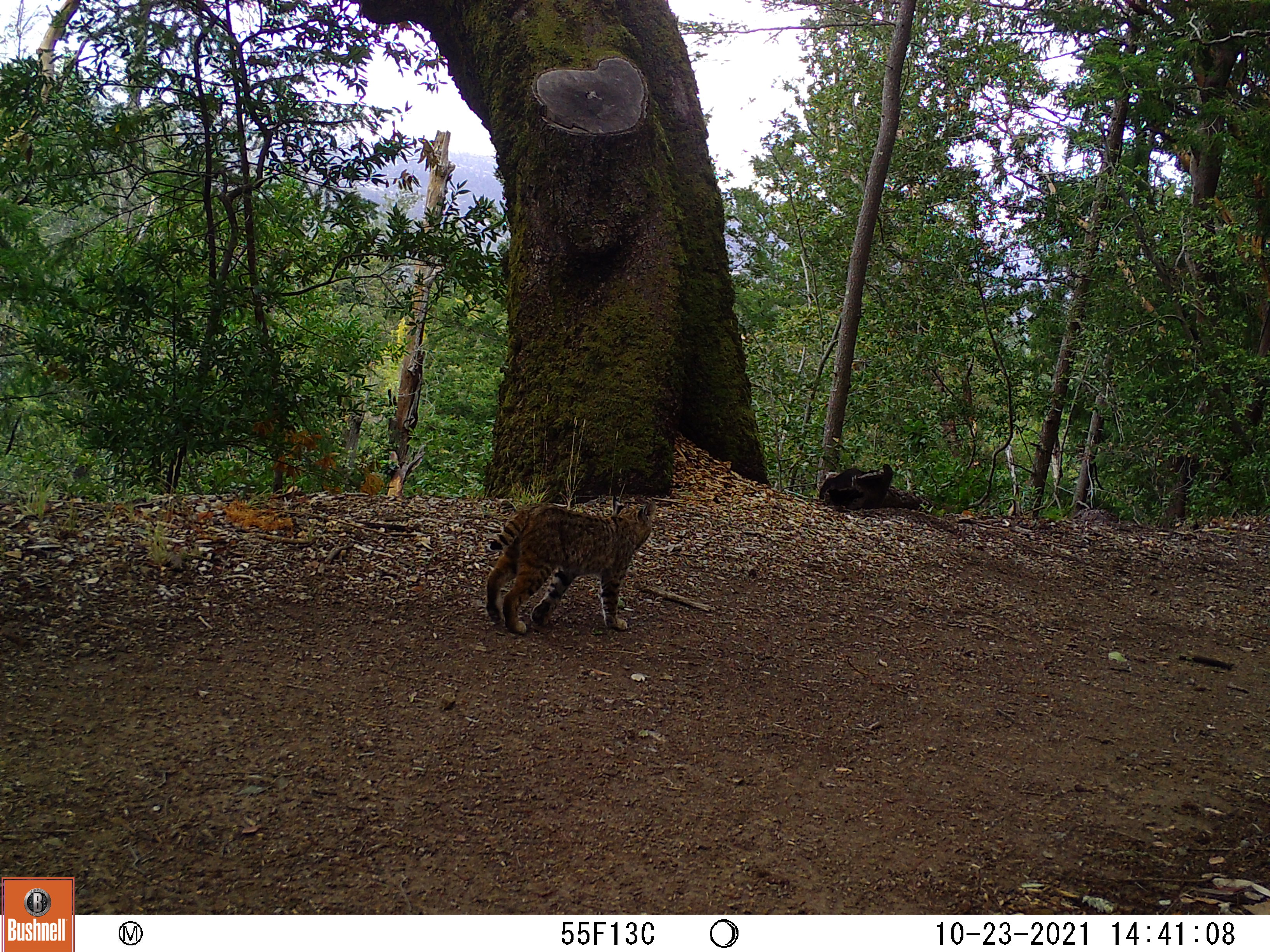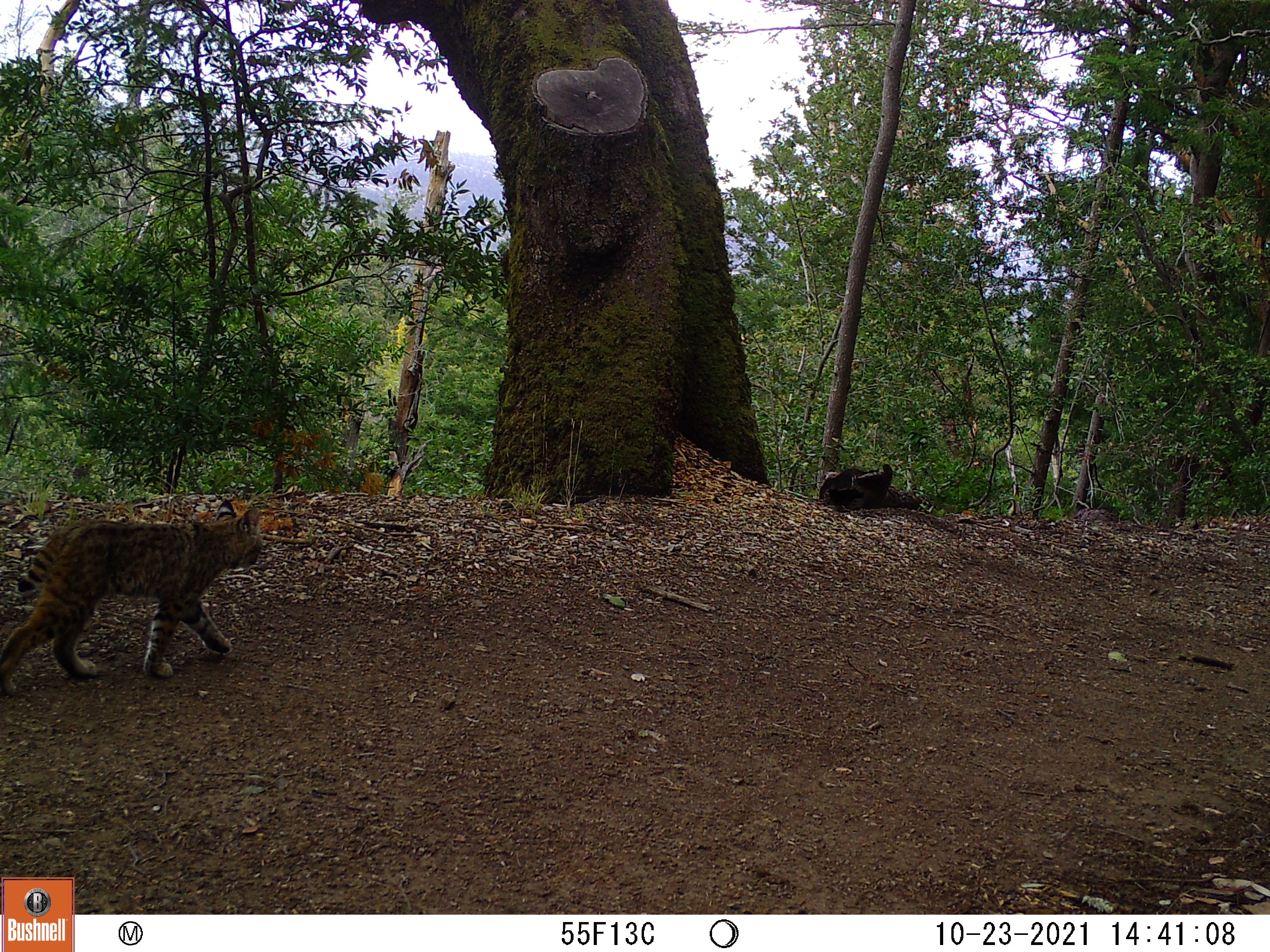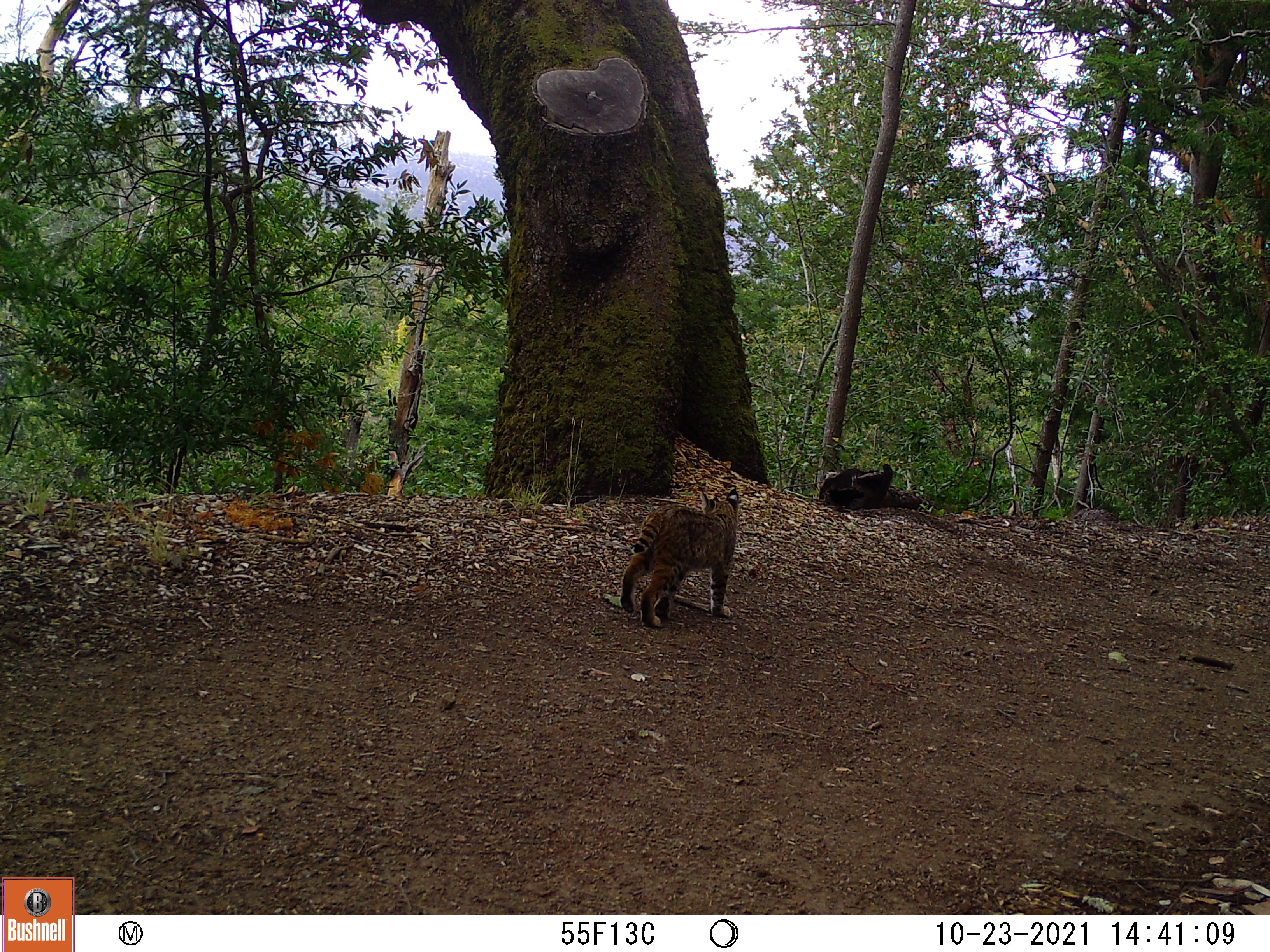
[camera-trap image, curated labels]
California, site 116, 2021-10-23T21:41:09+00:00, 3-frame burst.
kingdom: Animalia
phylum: Chordata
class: Mammalia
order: Carnivora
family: Felidae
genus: Lynx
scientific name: Lynx rufus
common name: bobcat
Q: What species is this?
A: Bobcat (Lynx rufus).